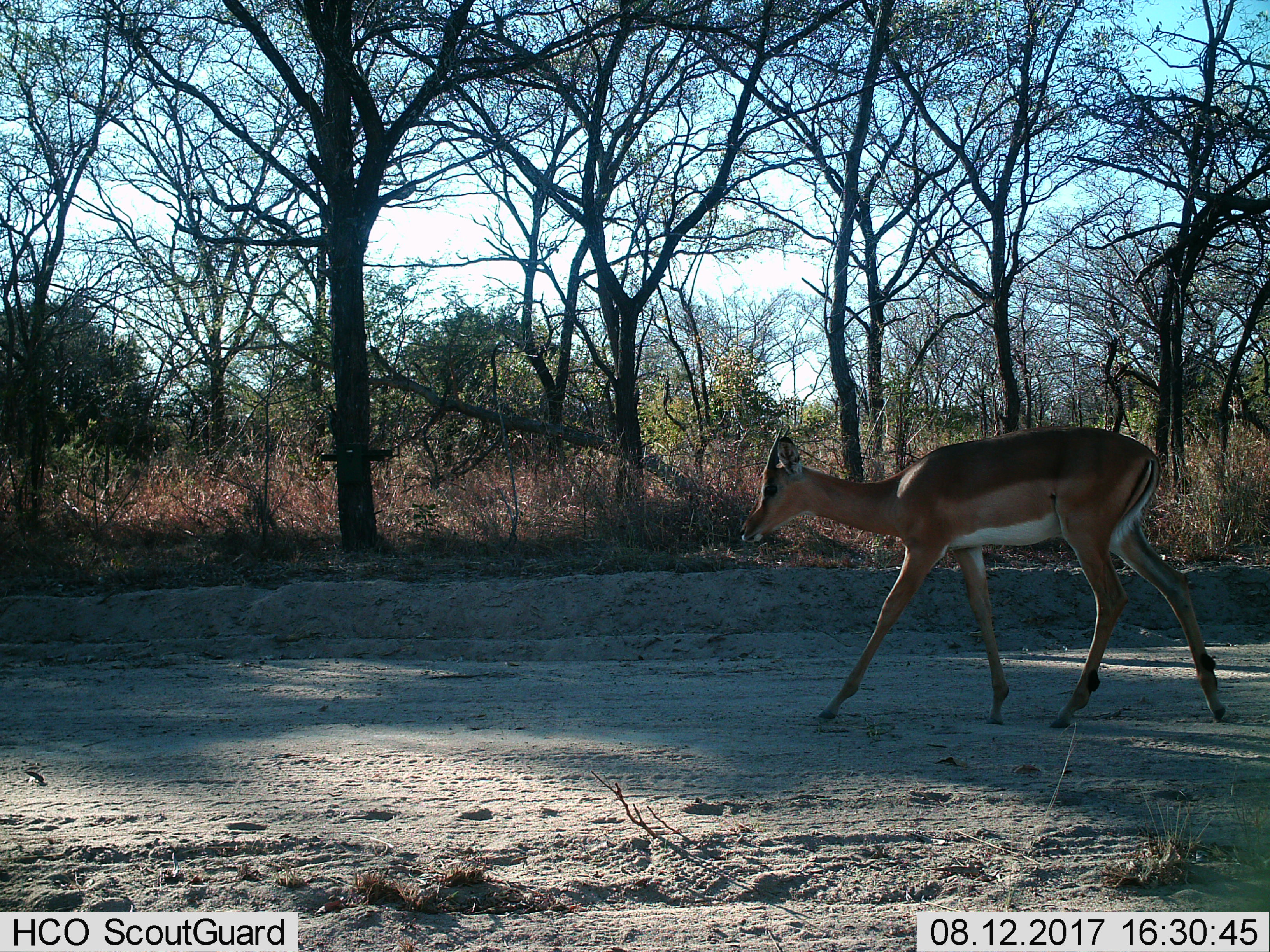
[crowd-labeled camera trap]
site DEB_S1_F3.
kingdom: Animalia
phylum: Chordata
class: Mammalia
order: Artiodactyla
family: Bovidae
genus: Aepyceros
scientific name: Aepyceros melampus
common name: impala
Impala (Aepyceros melampus), count 1. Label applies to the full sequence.